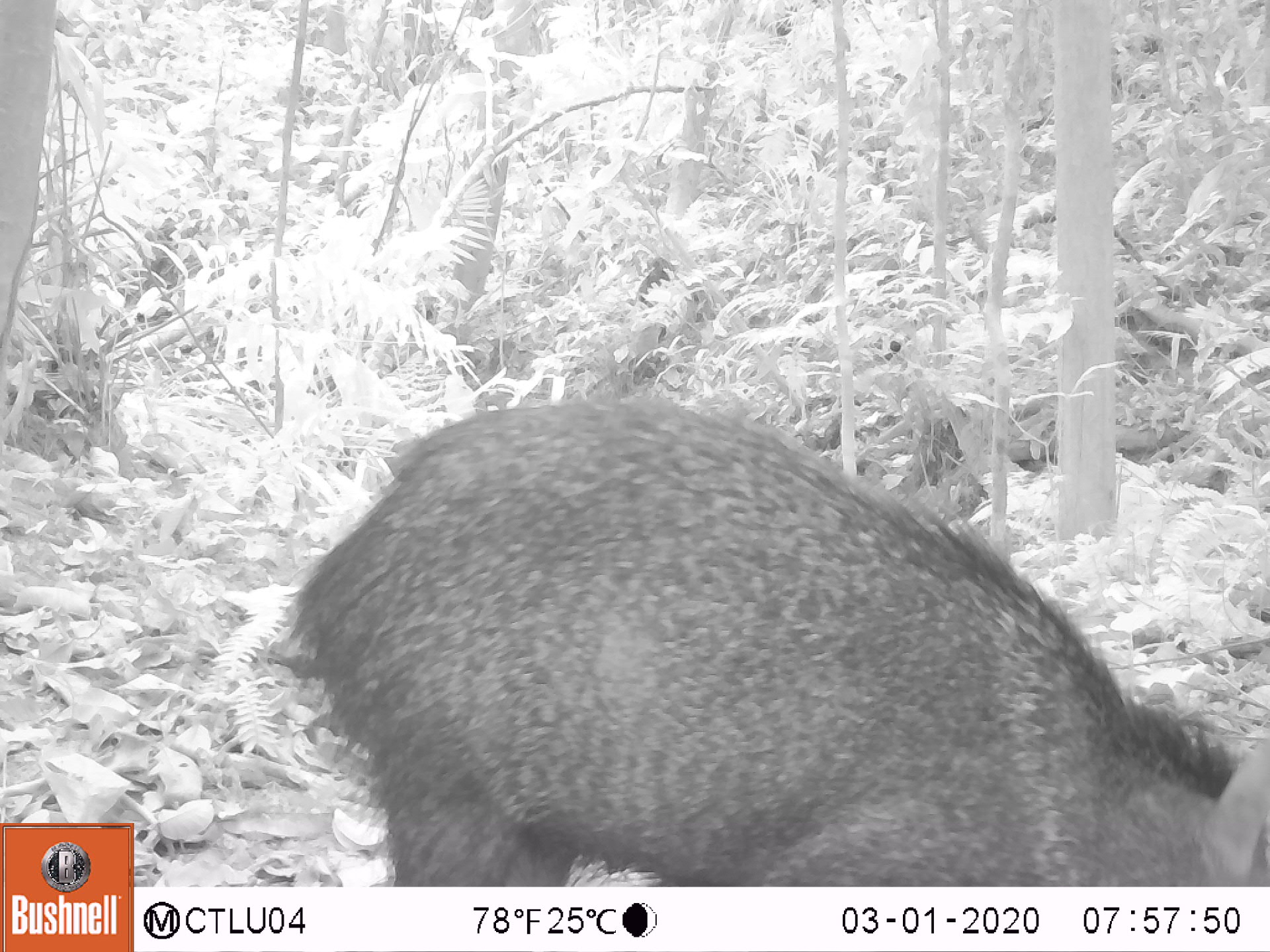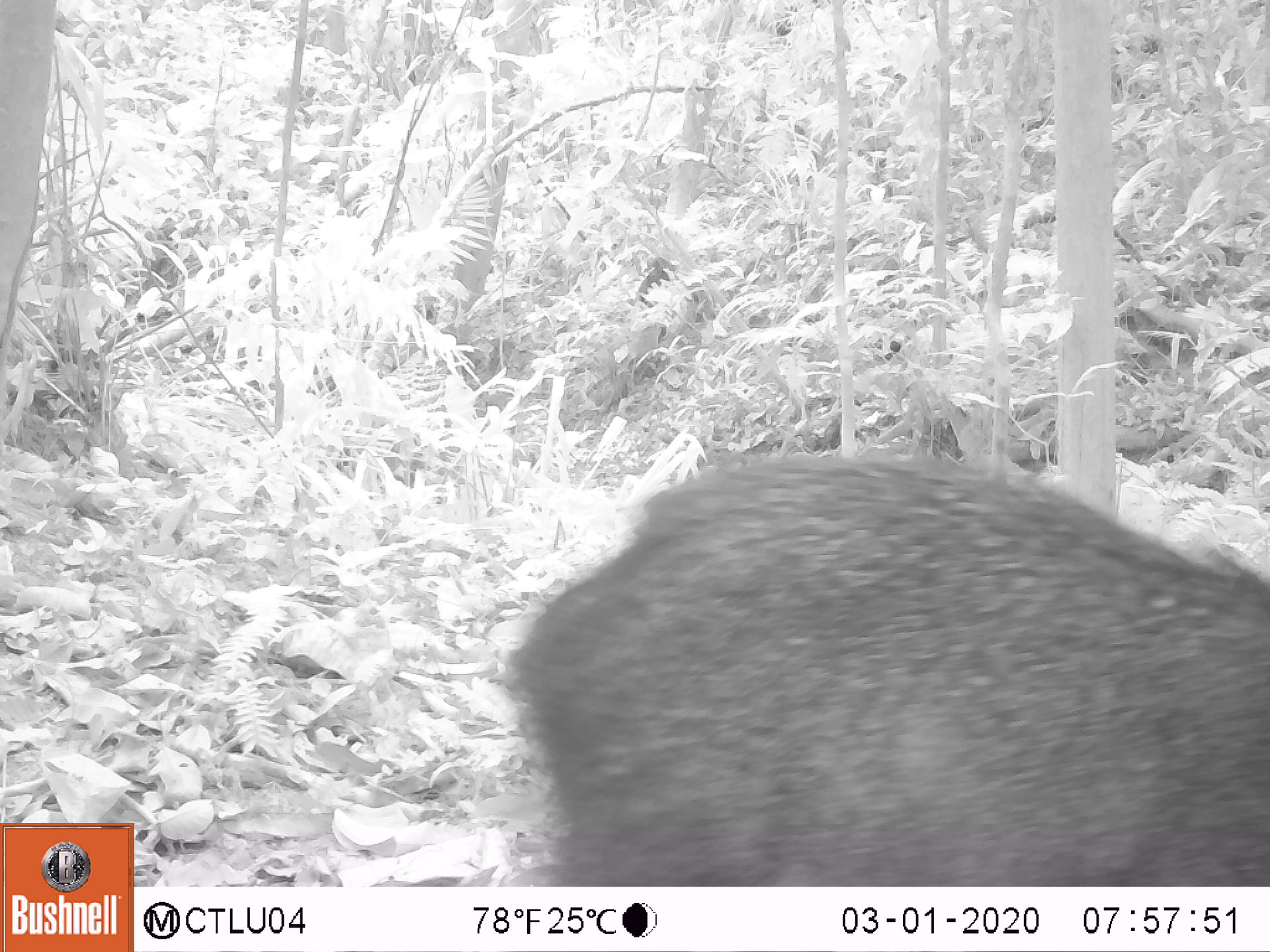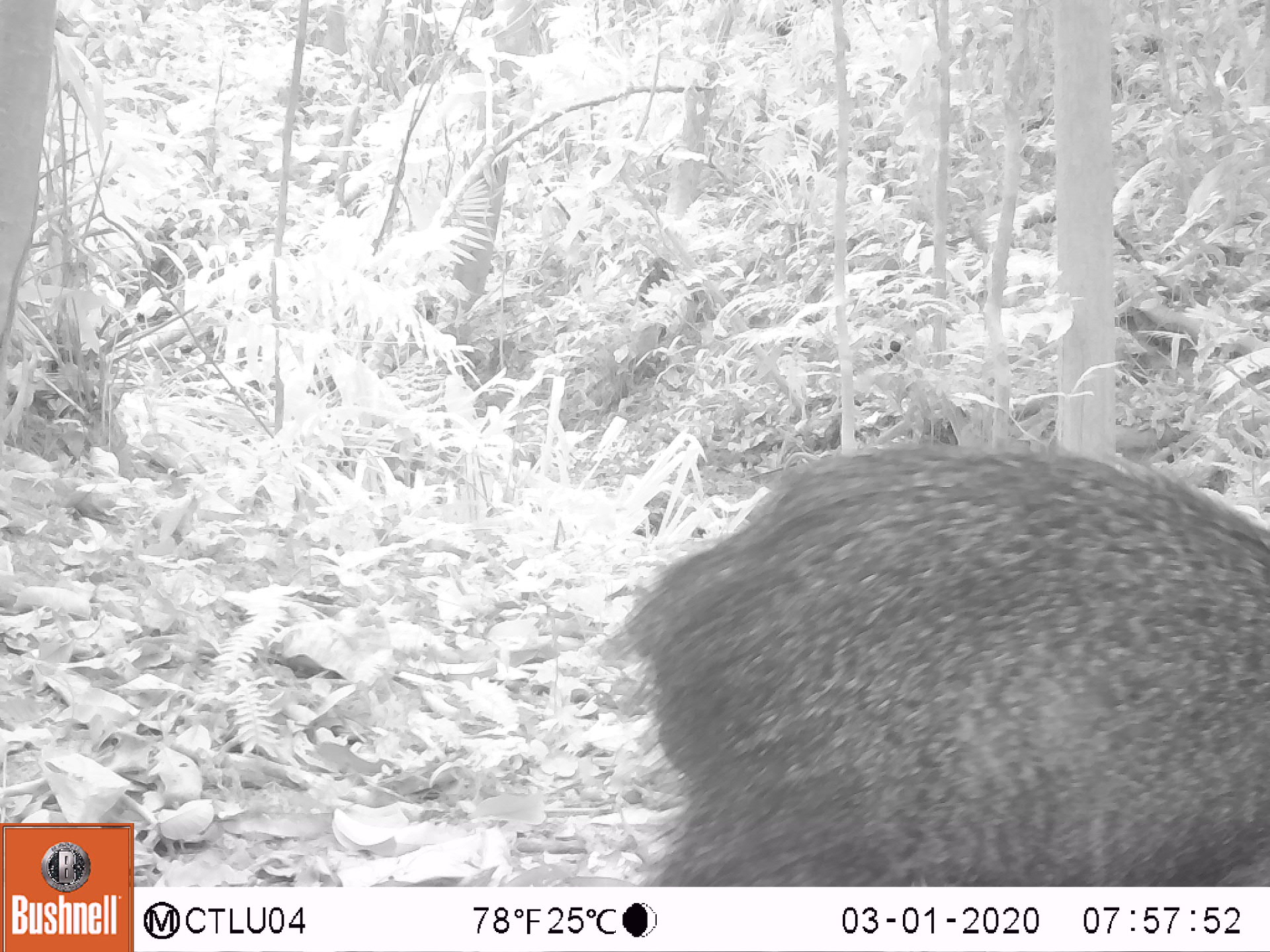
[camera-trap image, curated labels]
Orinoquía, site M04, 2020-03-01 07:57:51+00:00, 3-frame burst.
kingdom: Animalia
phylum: Chordata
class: Mammalia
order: Artiodactyla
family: Tayassuidae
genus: Pecari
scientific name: Pecari tajacu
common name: collared peccary